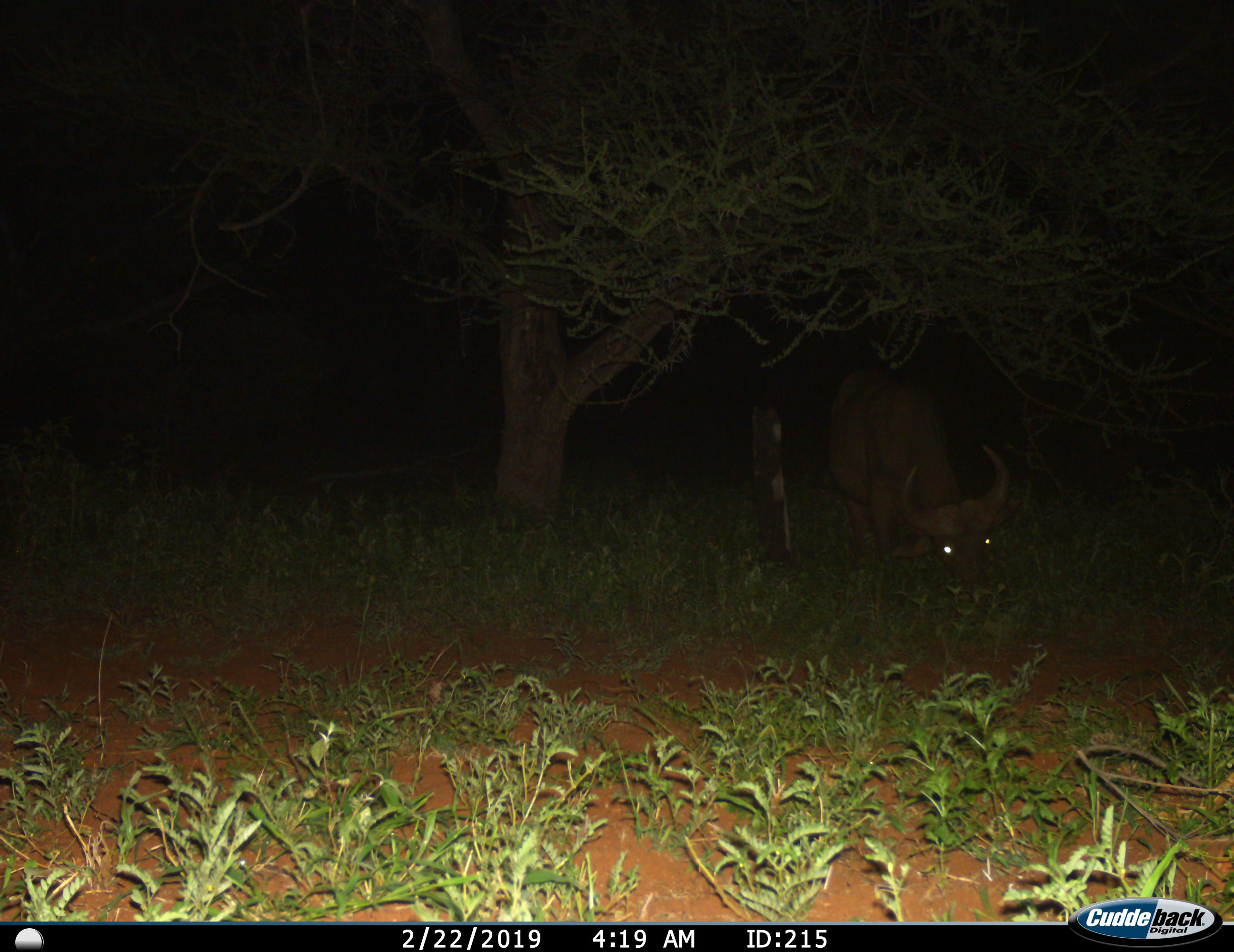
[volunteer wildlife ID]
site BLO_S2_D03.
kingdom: Animalia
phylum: Chordata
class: Mammalia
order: Artiodactyla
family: Bovidae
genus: Syncerus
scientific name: Syncerus caffer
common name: african buffalo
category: buffalo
Buffalo (african buffalo) (Syncerus caffer), count 1. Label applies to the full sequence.